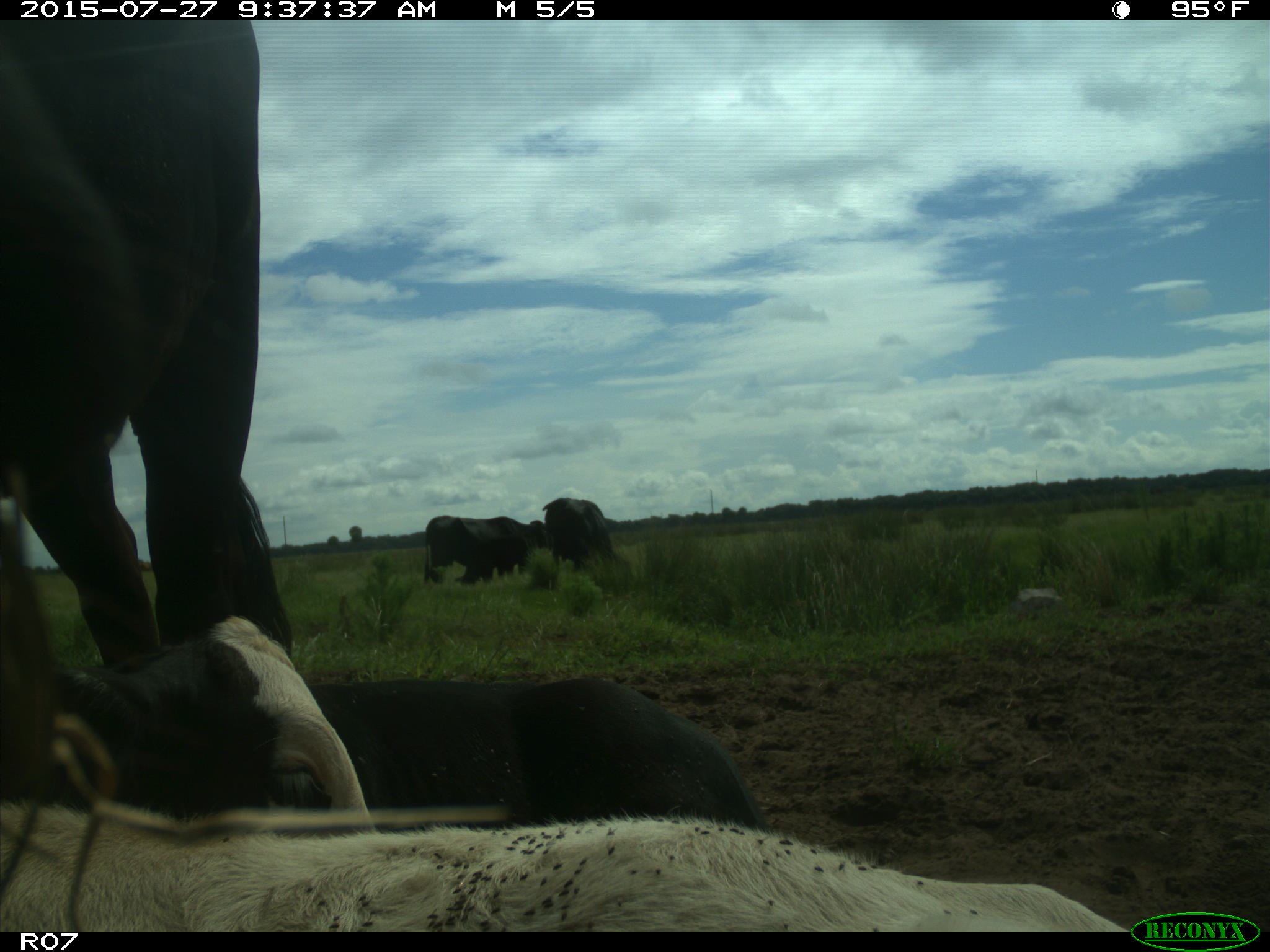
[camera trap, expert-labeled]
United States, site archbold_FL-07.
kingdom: Animalia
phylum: Chordata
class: Mammalia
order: Artiodactyla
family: Bovidae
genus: Bos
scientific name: Bos taurus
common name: domestic cow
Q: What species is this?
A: Bos taurus (domestic cow).